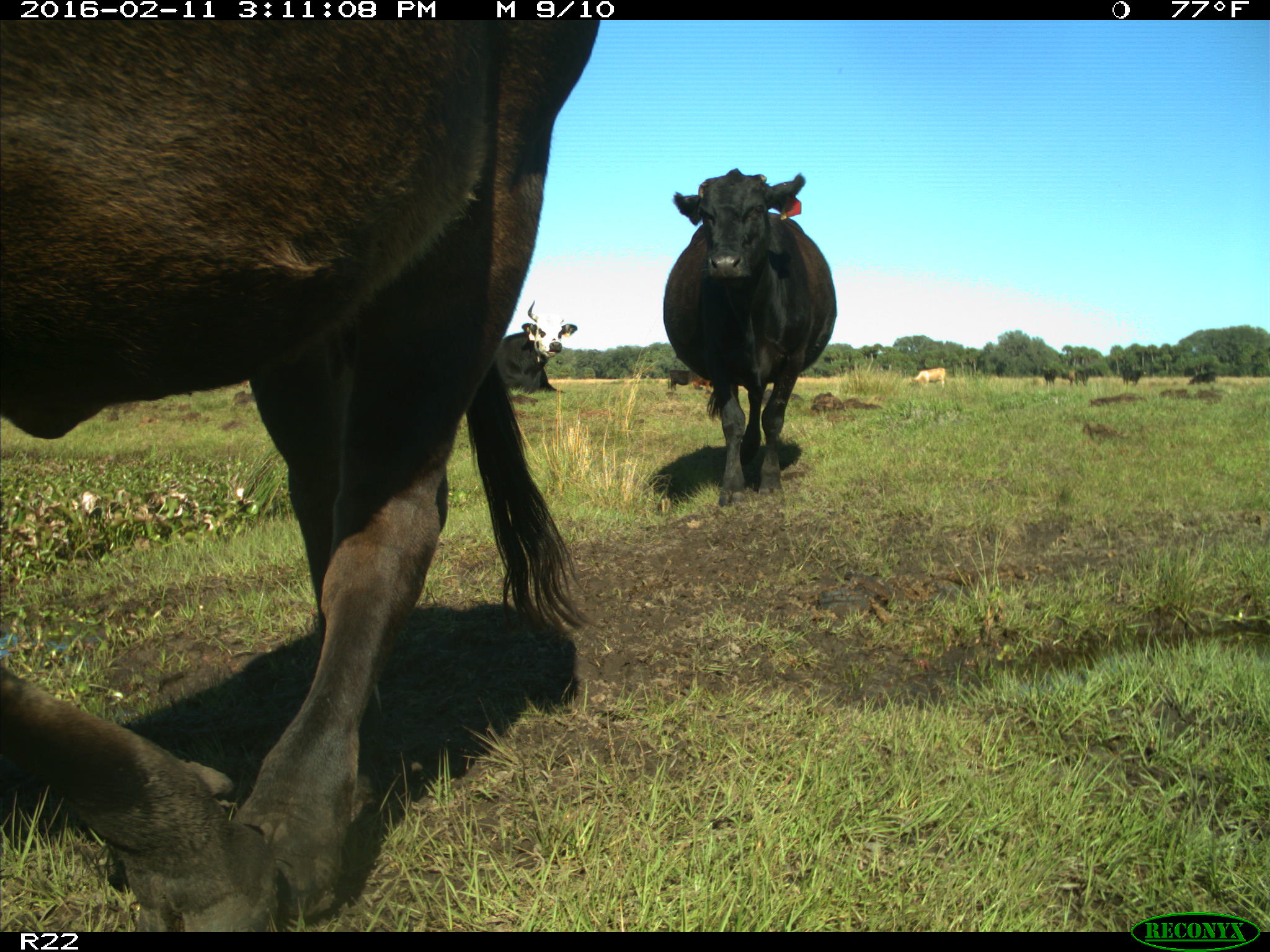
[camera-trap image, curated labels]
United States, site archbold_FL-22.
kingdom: Animalia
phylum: Chordata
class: Mammalia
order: Artiodactyla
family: Bovidae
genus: Bos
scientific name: Bos taurus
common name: domestic cow